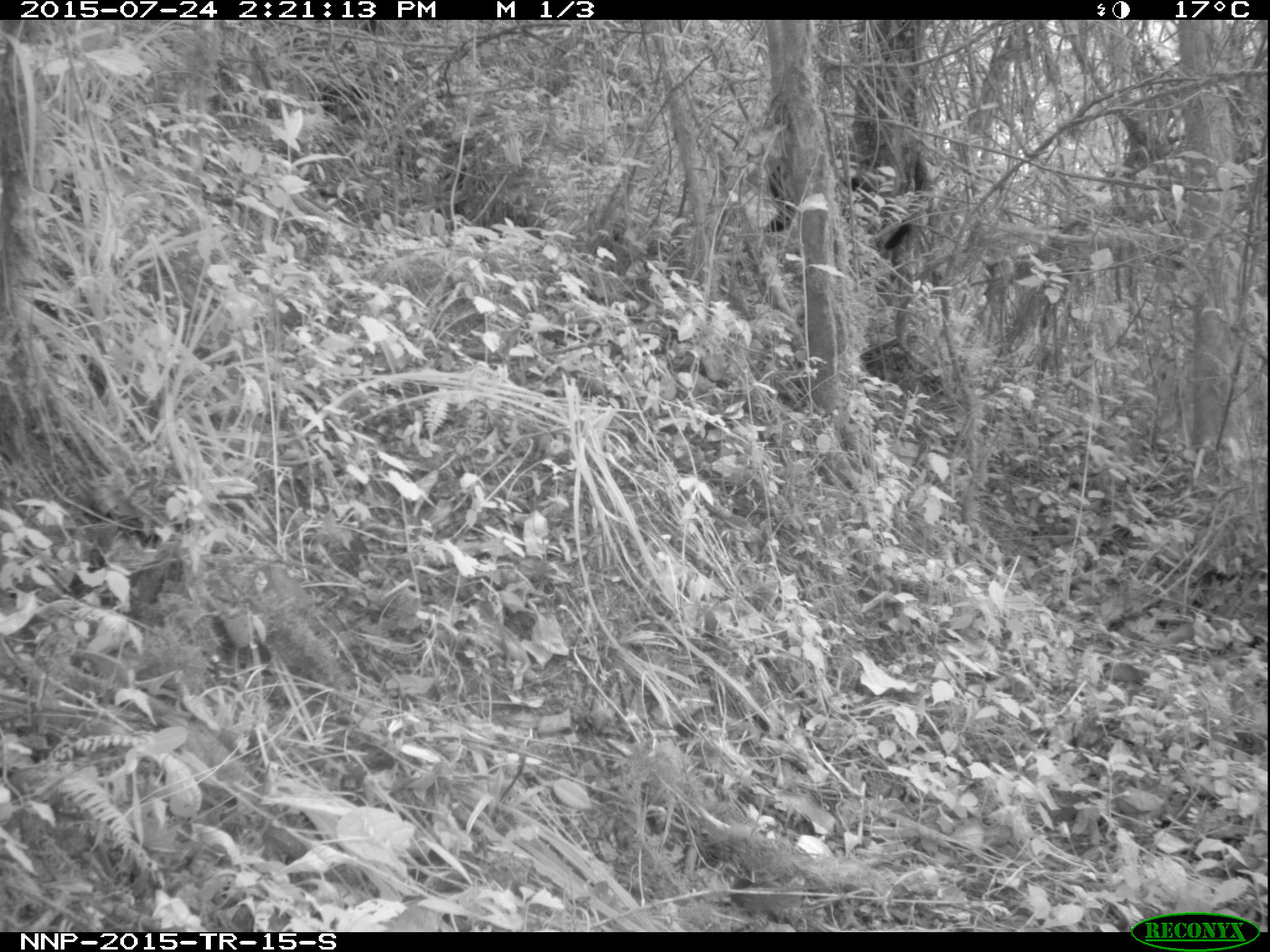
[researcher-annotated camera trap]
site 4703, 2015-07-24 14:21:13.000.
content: unidentified animal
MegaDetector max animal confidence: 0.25